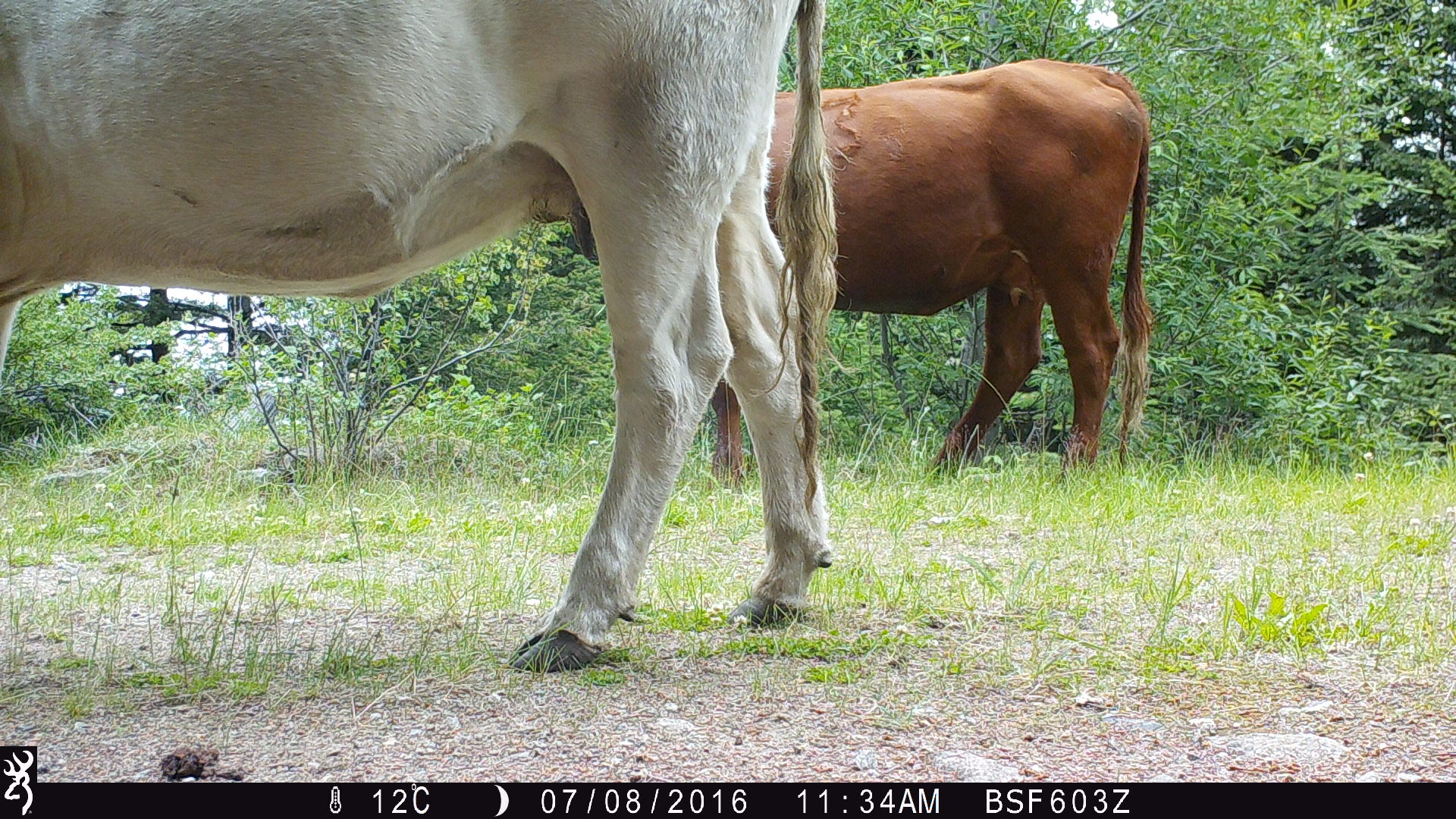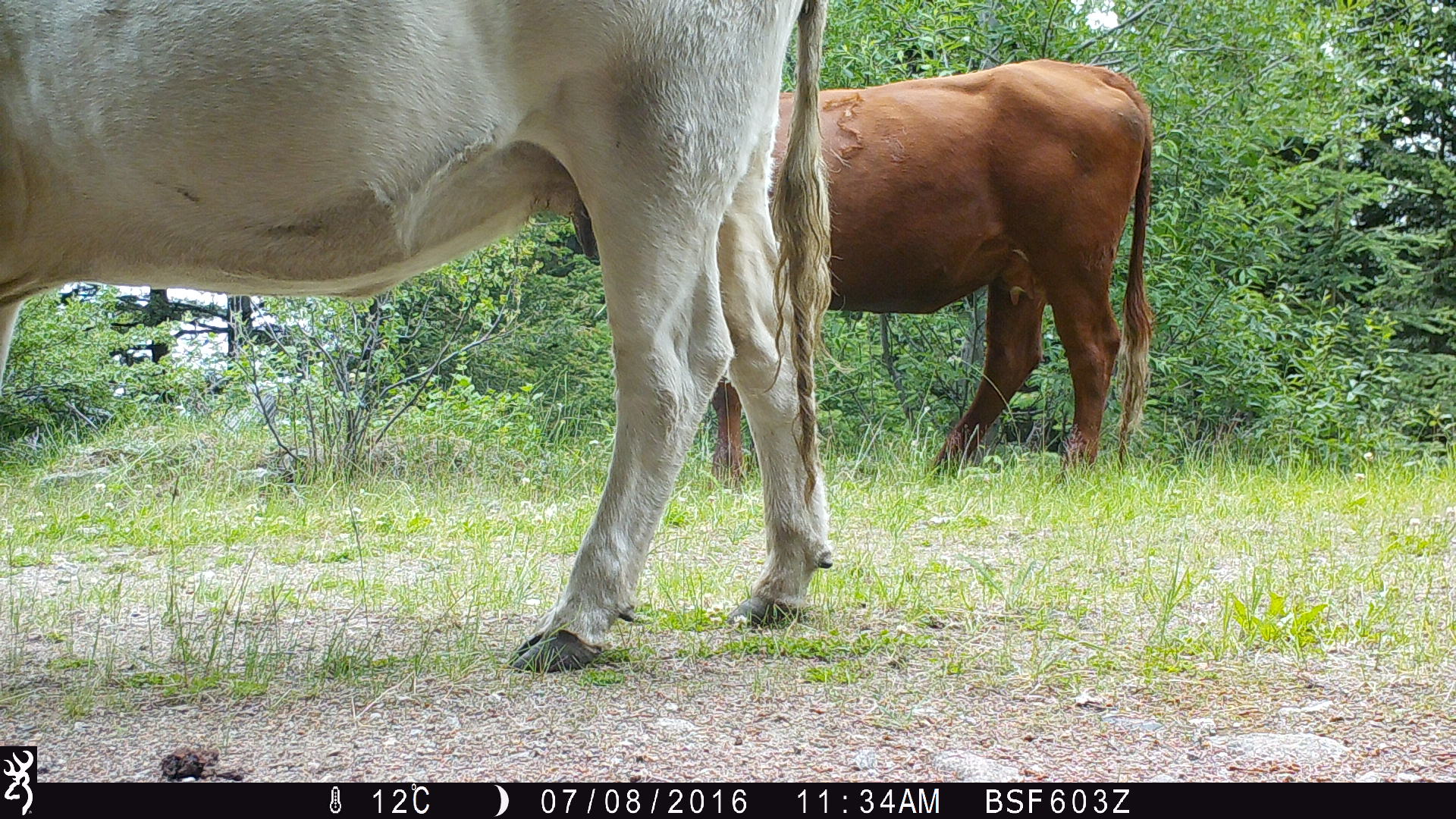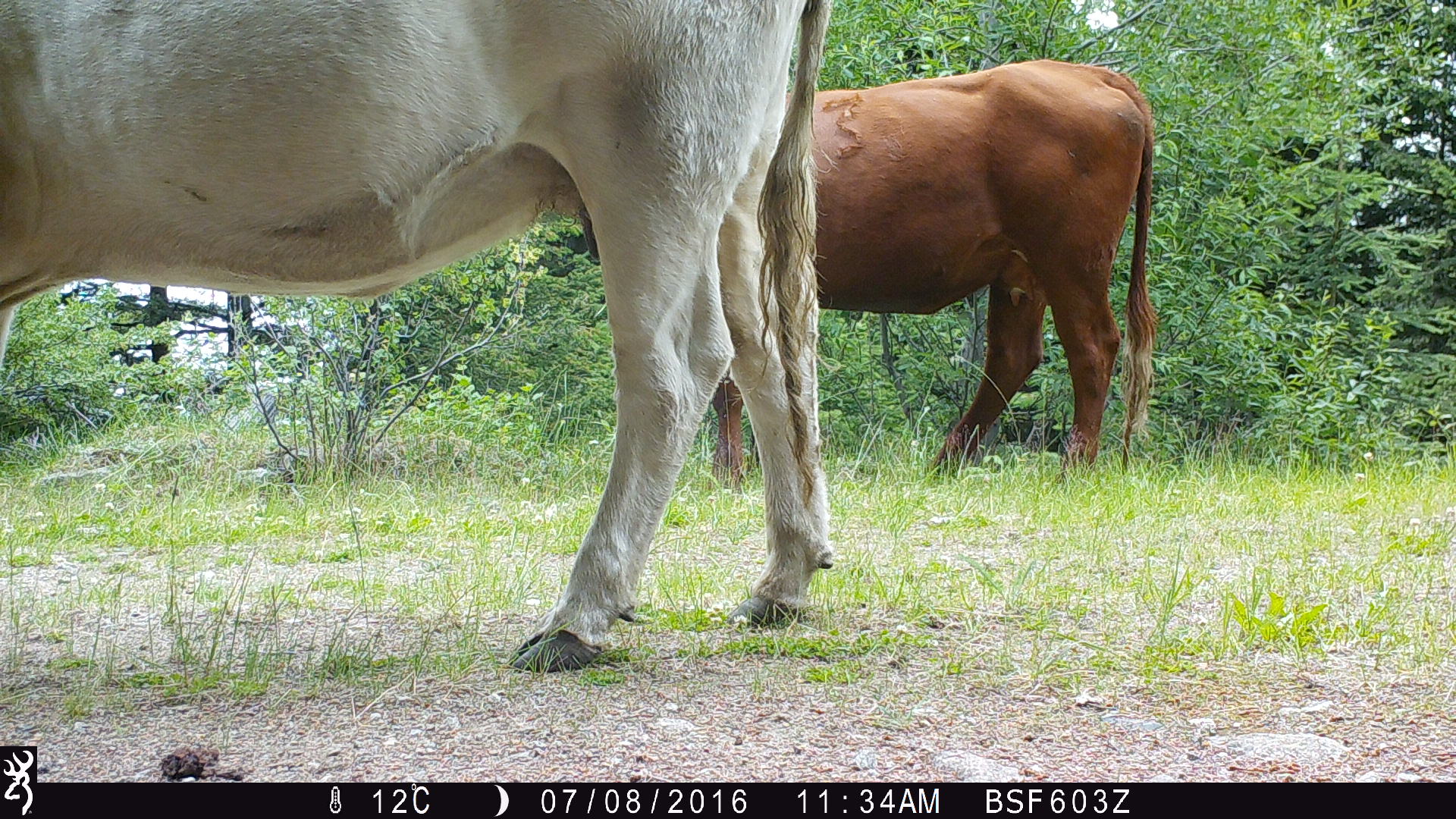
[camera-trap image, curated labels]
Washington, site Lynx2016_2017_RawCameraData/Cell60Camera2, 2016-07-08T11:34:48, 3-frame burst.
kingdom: Animalia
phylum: Chordata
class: Mammalia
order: Artiodactyla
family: Bovidae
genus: Bos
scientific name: Bos taurus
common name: domestic cattle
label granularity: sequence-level